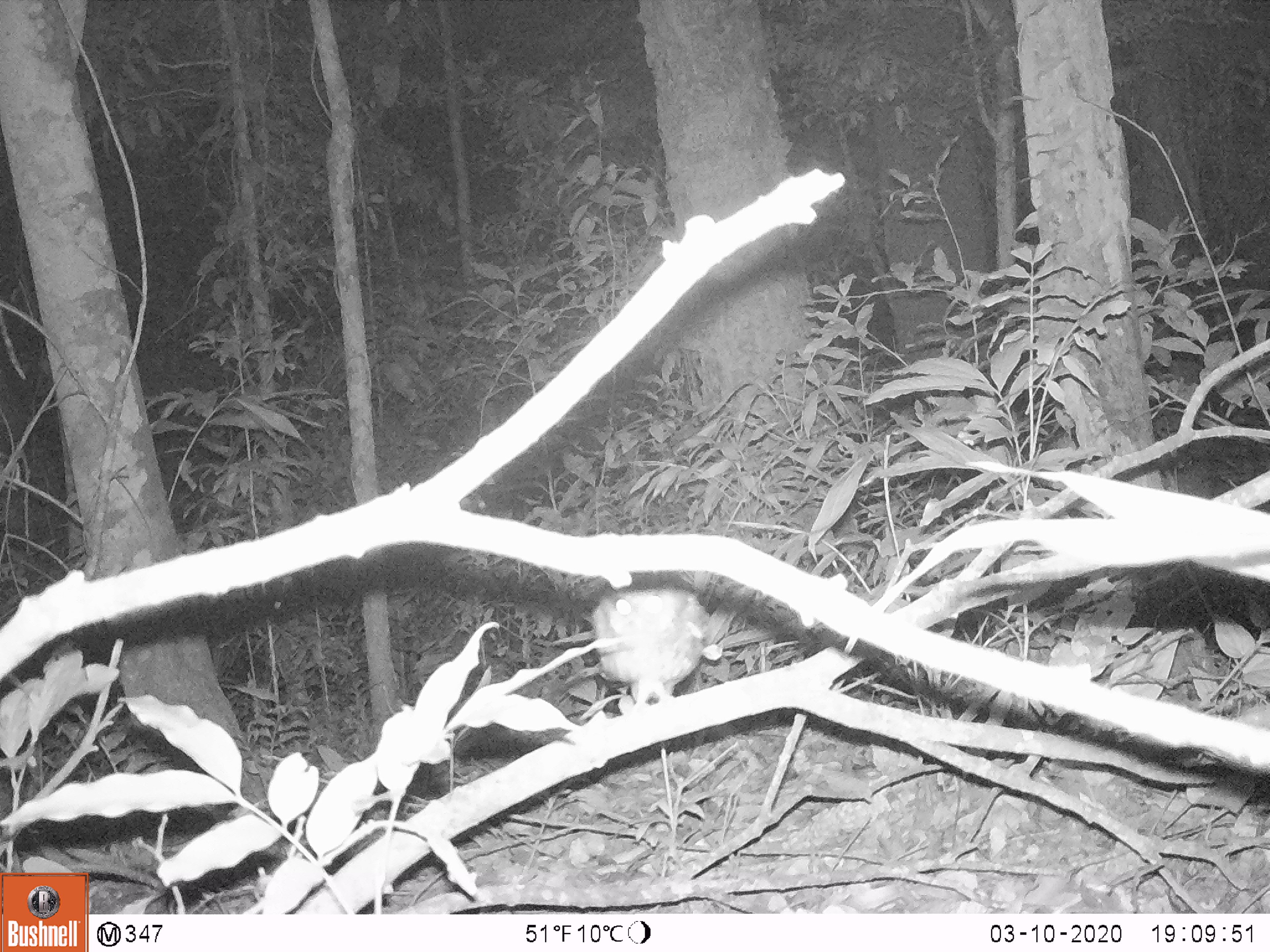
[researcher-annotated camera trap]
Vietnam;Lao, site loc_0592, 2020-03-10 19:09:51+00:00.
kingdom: Animalia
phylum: Chordata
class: Aves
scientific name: Aves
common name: bird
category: unidentified bird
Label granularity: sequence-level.